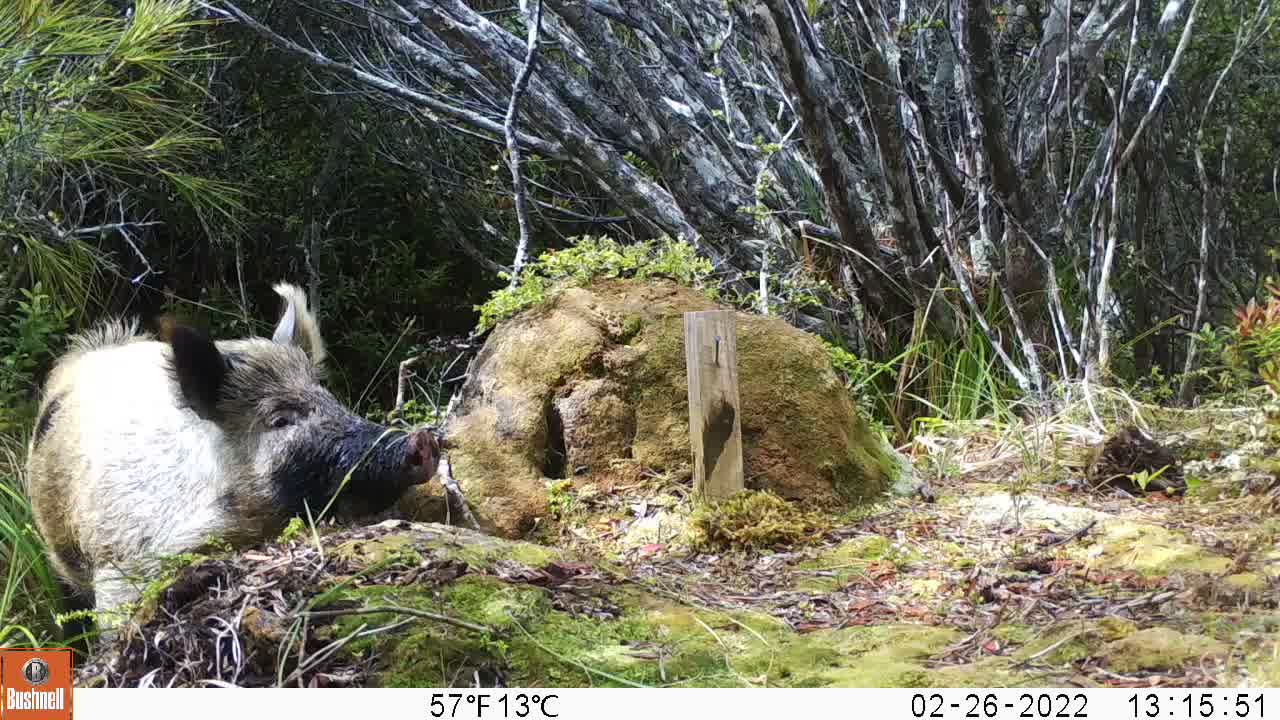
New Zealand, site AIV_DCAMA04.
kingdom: Animalia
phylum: Chordata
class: Mammalia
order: Artiodactyla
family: Suidae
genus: Sus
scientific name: Sus scrofa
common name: pig